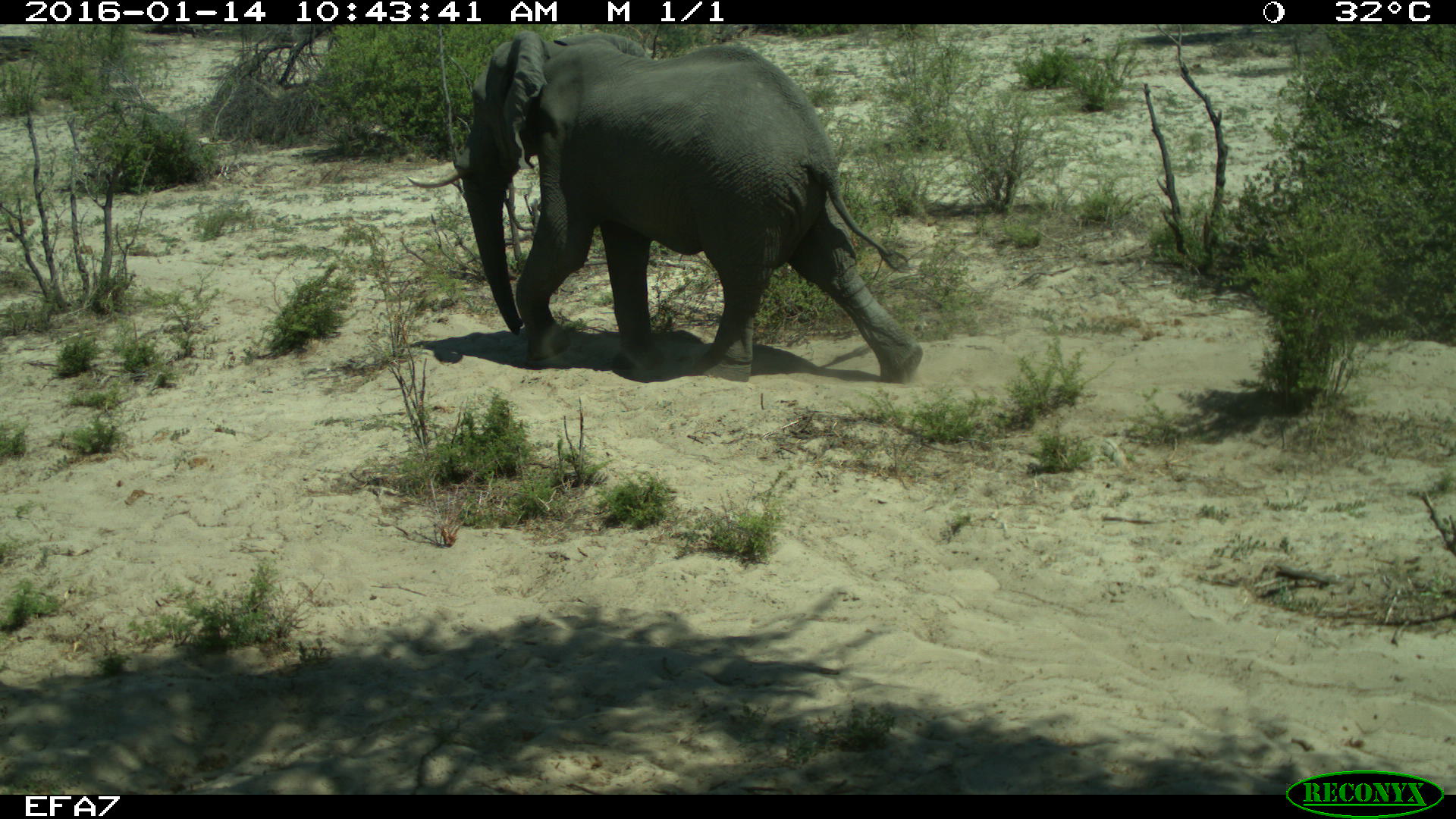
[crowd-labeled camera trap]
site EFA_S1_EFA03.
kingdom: Animalia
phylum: Chordata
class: Mammalia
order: Proboscidea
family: Elephantidae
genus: Loxodonta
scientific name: Loxodonta africana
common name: african bush elephant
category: elephant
Elephant (african bush elephant) (Loxodonta africana), count 1. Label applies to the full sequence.